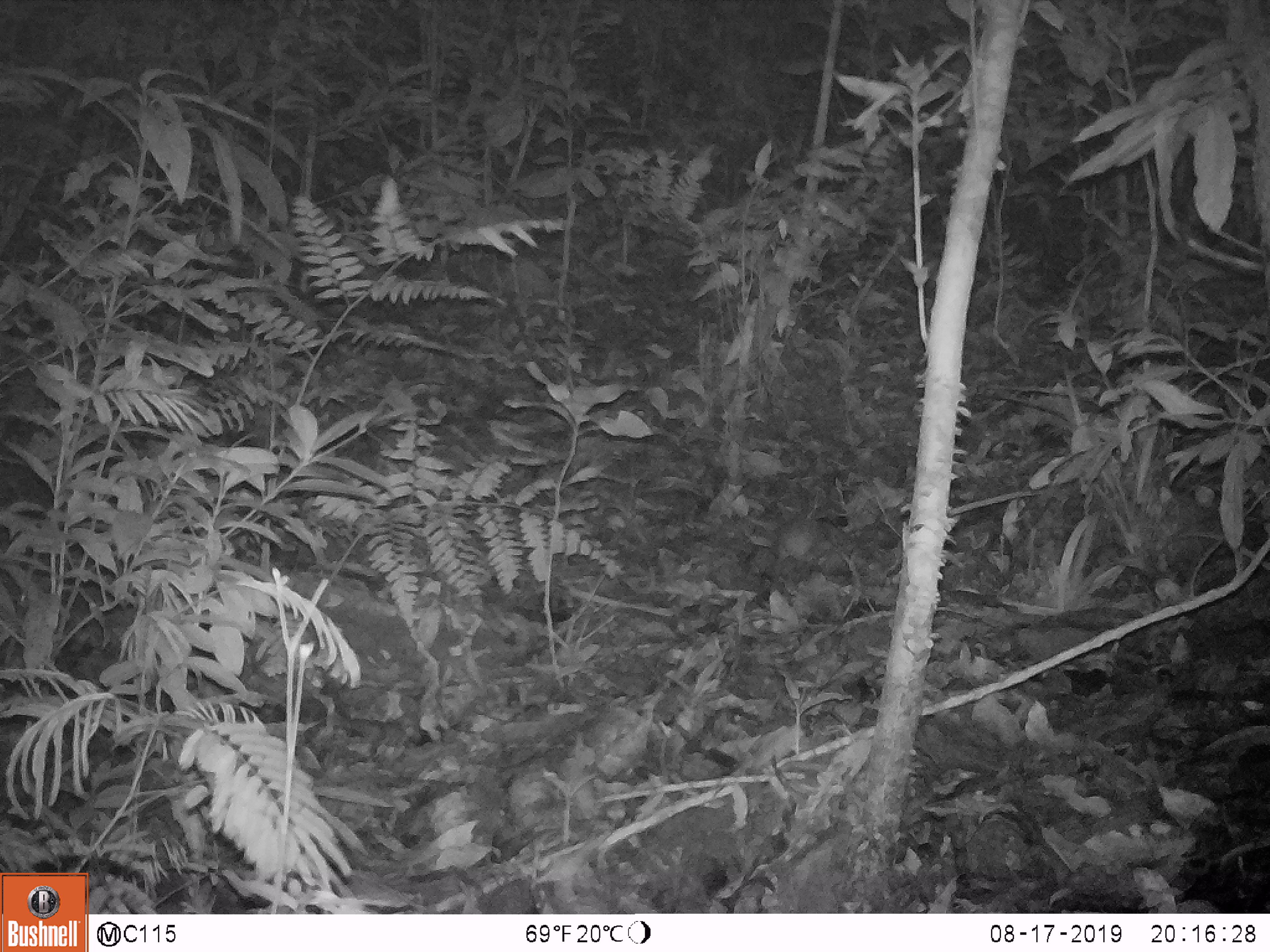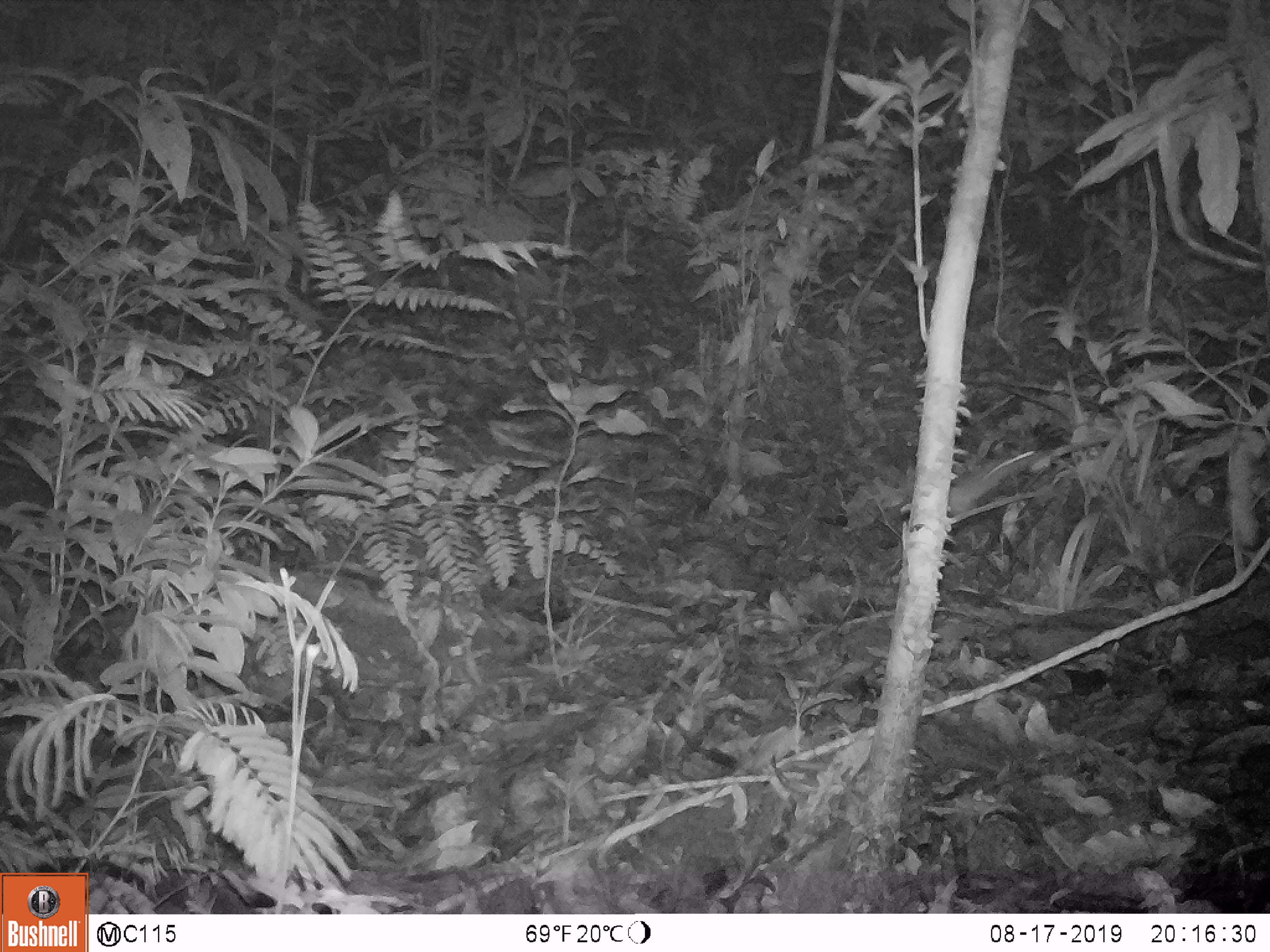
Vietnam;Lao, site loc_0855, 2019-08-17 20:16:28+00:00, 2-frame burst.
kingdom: Animalia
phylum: Chordata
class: Mammalia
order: Rodentia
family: Muridae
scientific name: Muridae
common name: old-world mice and rats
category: unidentified murid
Unidentified murid (old-world mice and rats) (Muridae). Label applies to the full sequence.